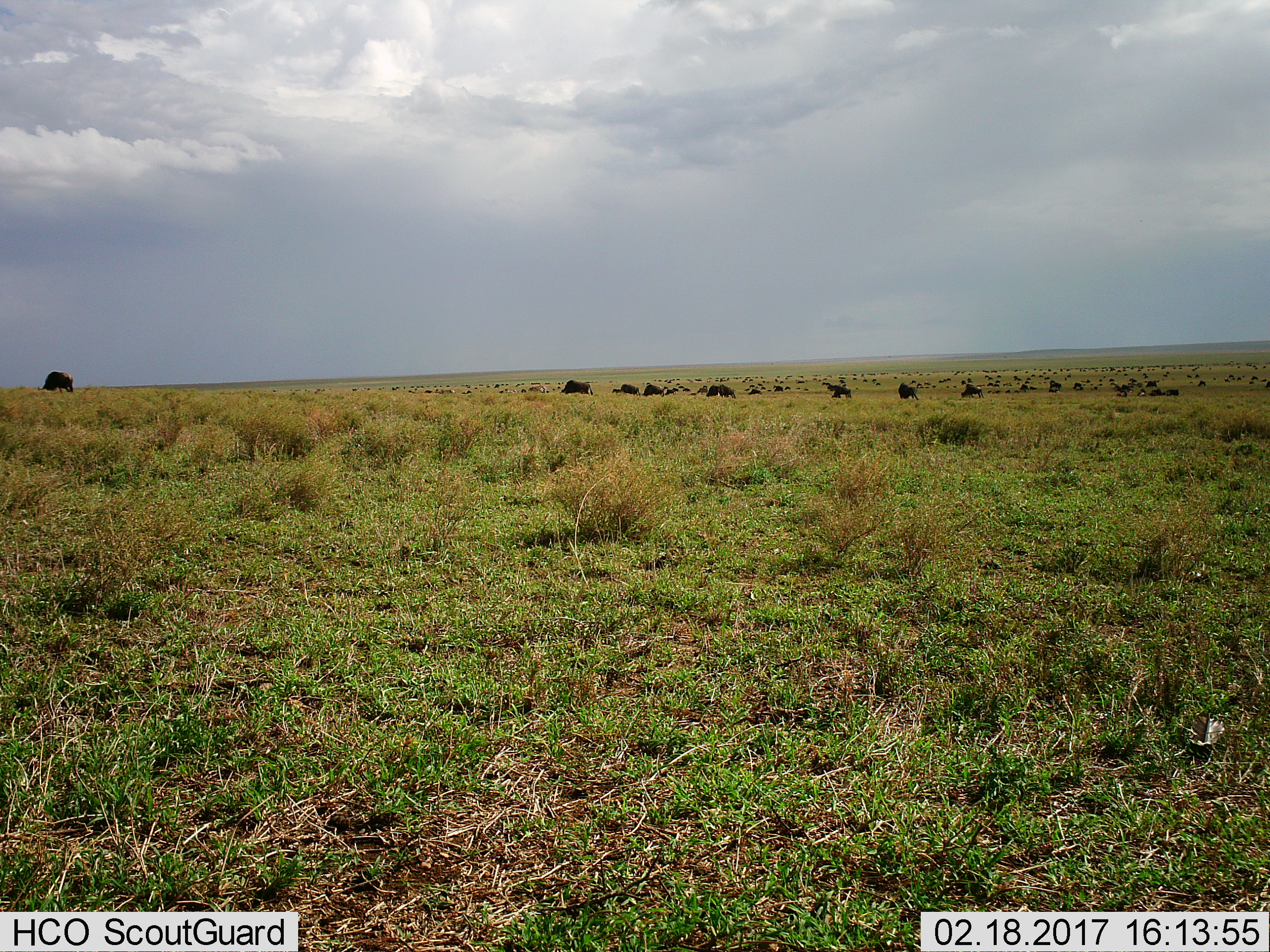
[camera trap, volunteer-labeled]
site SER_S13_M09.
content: unidentified animal